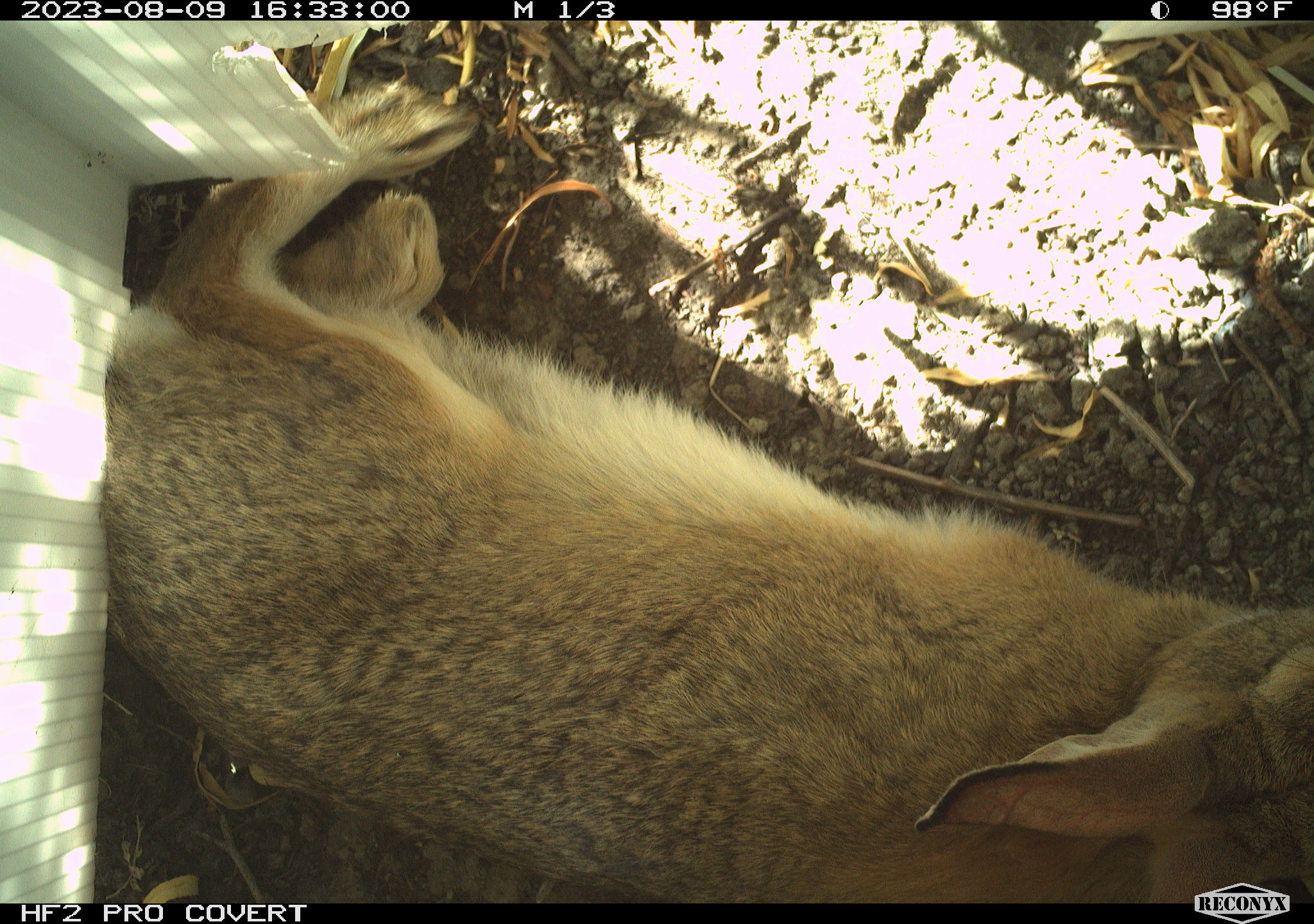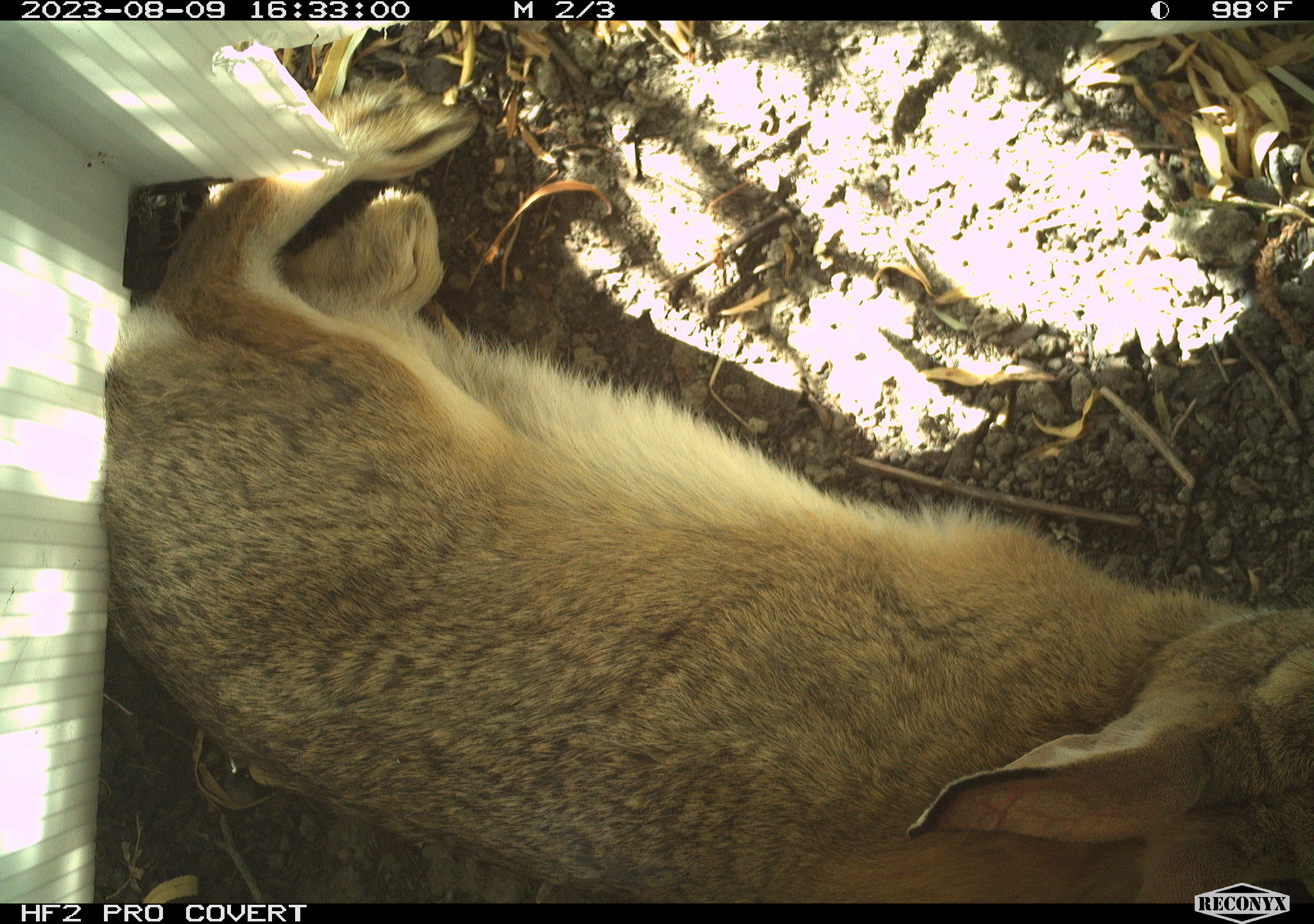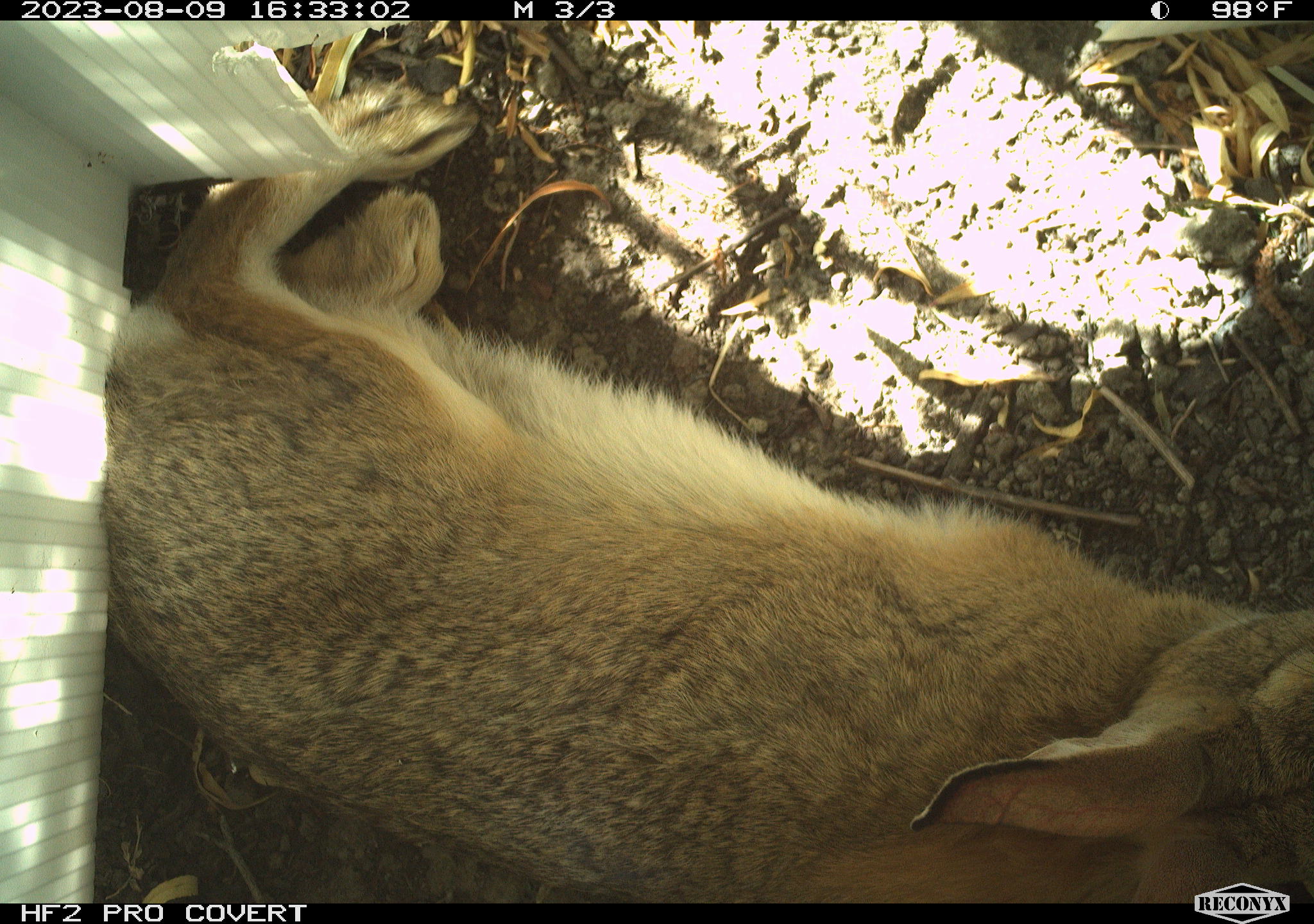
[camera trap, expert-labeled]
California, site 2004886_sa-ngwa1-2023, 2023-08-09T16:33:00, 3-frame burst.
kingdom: Animalia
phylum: Chordata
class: Mammalia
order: Lagomorpha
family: Leporidae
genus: Sylvilagus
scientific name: Sylvilagus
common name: cottontail rabbits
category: sylvilagus species